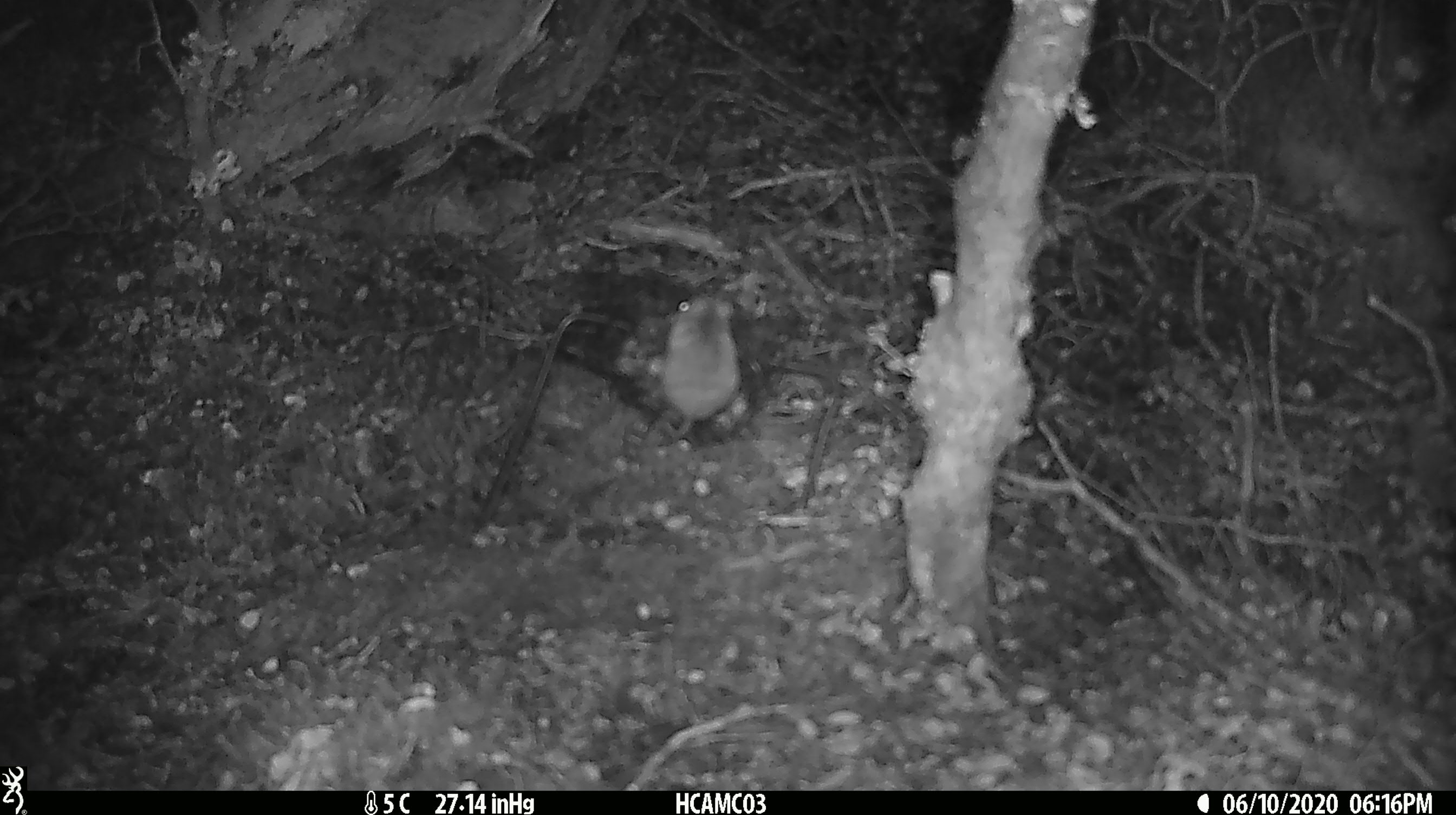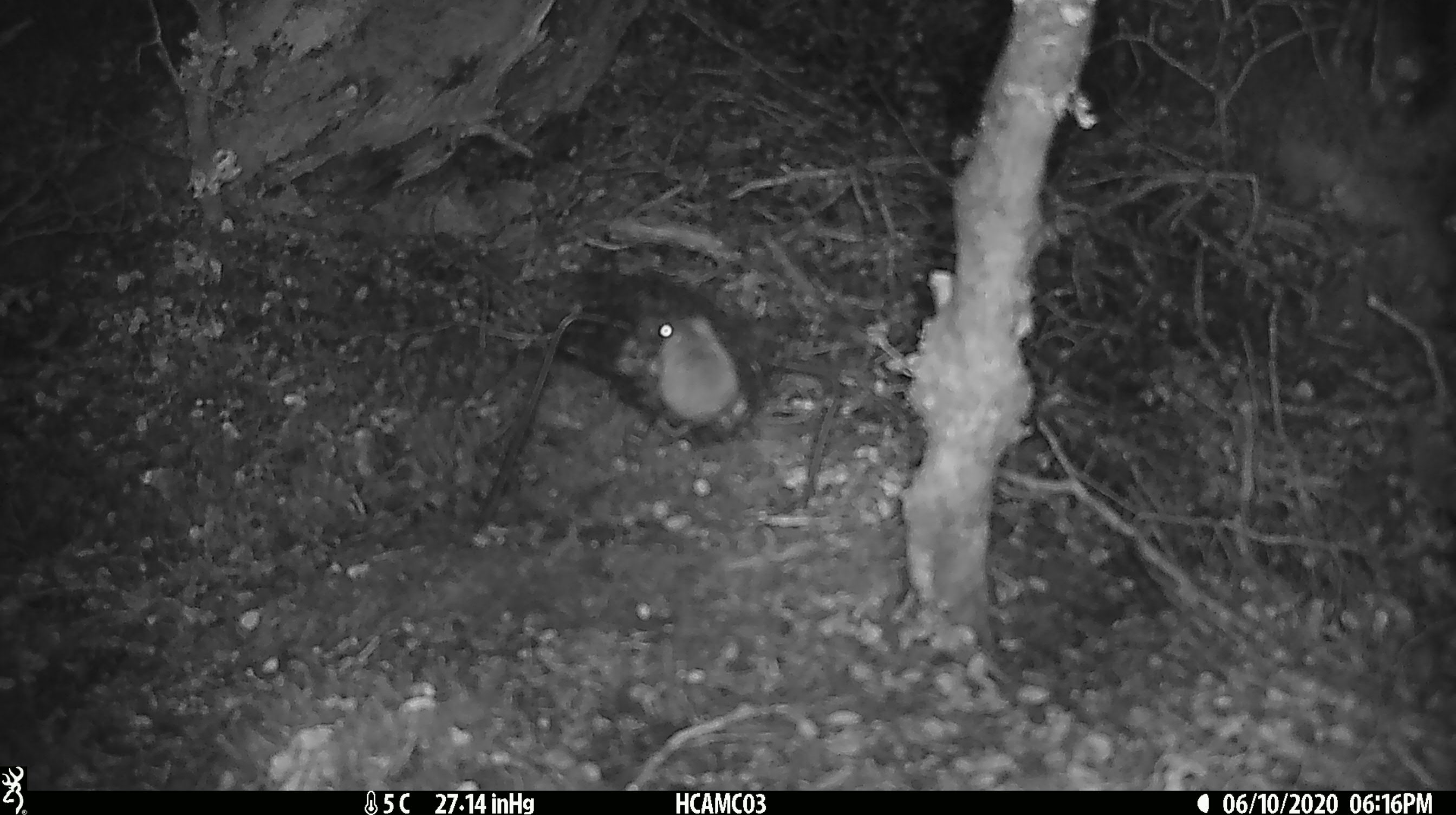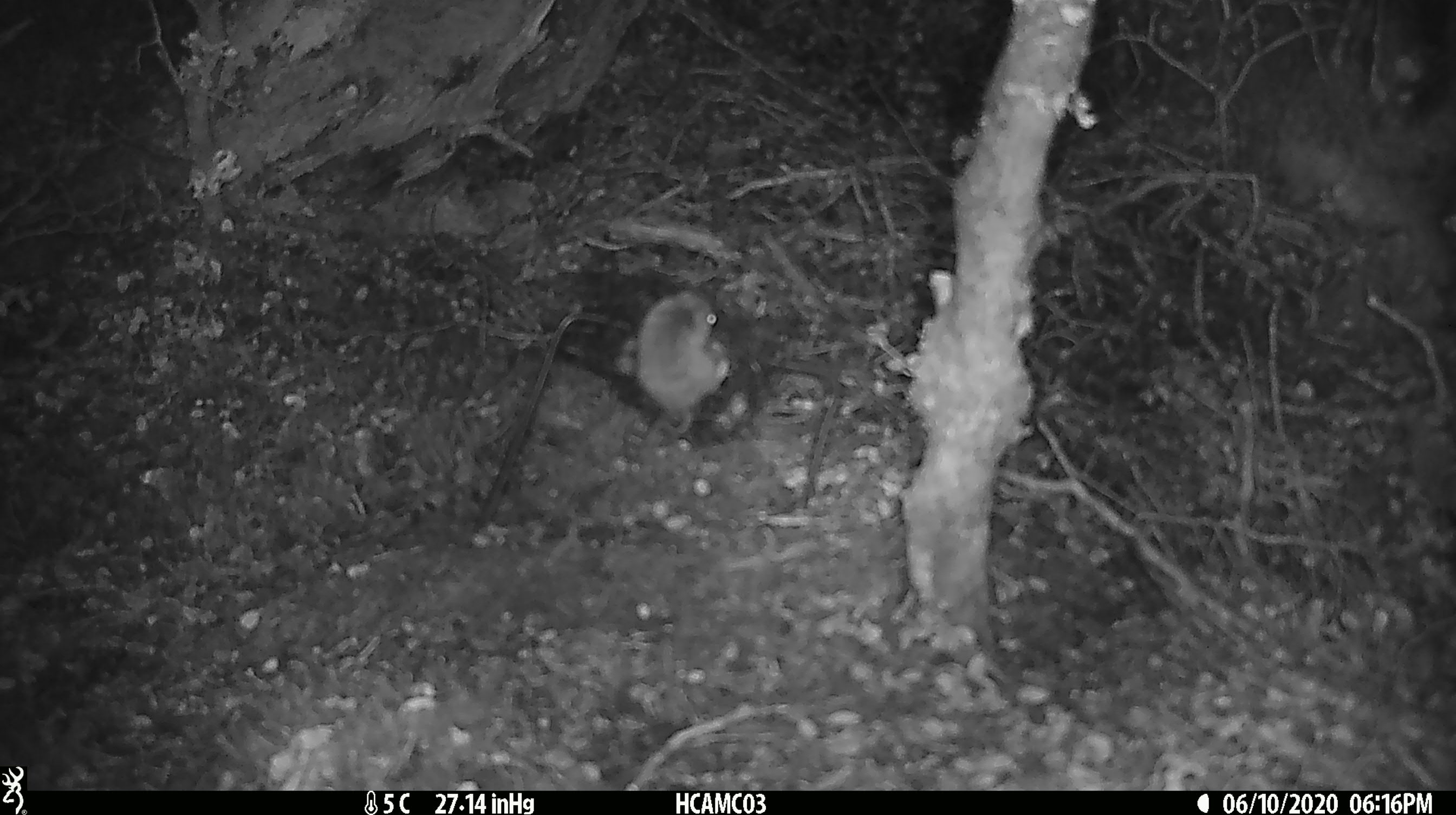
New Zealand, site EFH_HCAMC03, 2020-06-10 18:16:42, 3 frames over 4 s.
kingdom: Animalia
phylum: Chordata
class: Mammalia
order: Rodentia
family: Muridae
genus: Mus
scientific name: Mus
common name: mouse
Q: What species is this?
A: Mouse (Mus).